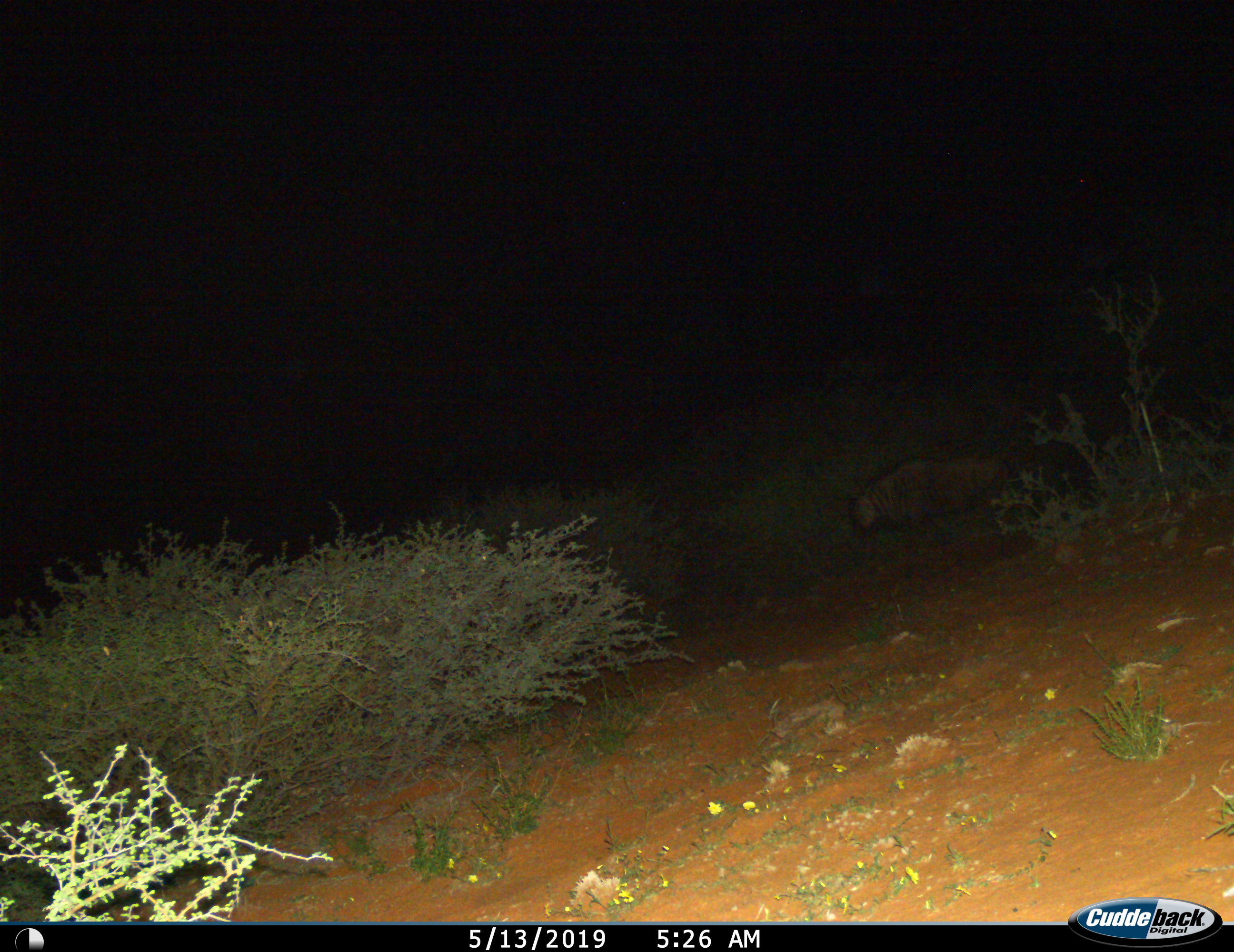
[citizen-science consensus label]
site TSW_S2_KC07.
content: unidentified animal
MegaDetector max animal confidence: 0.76